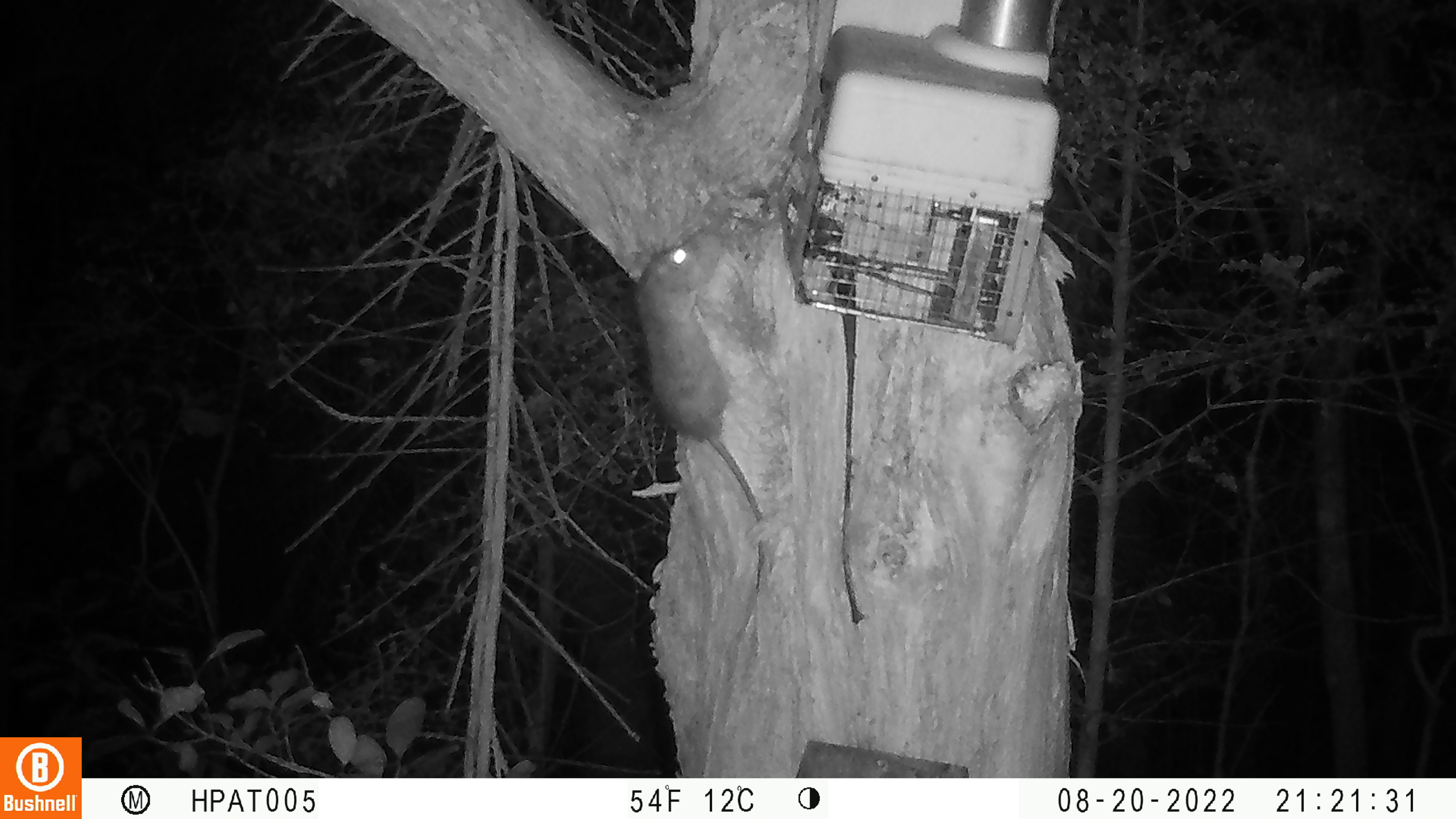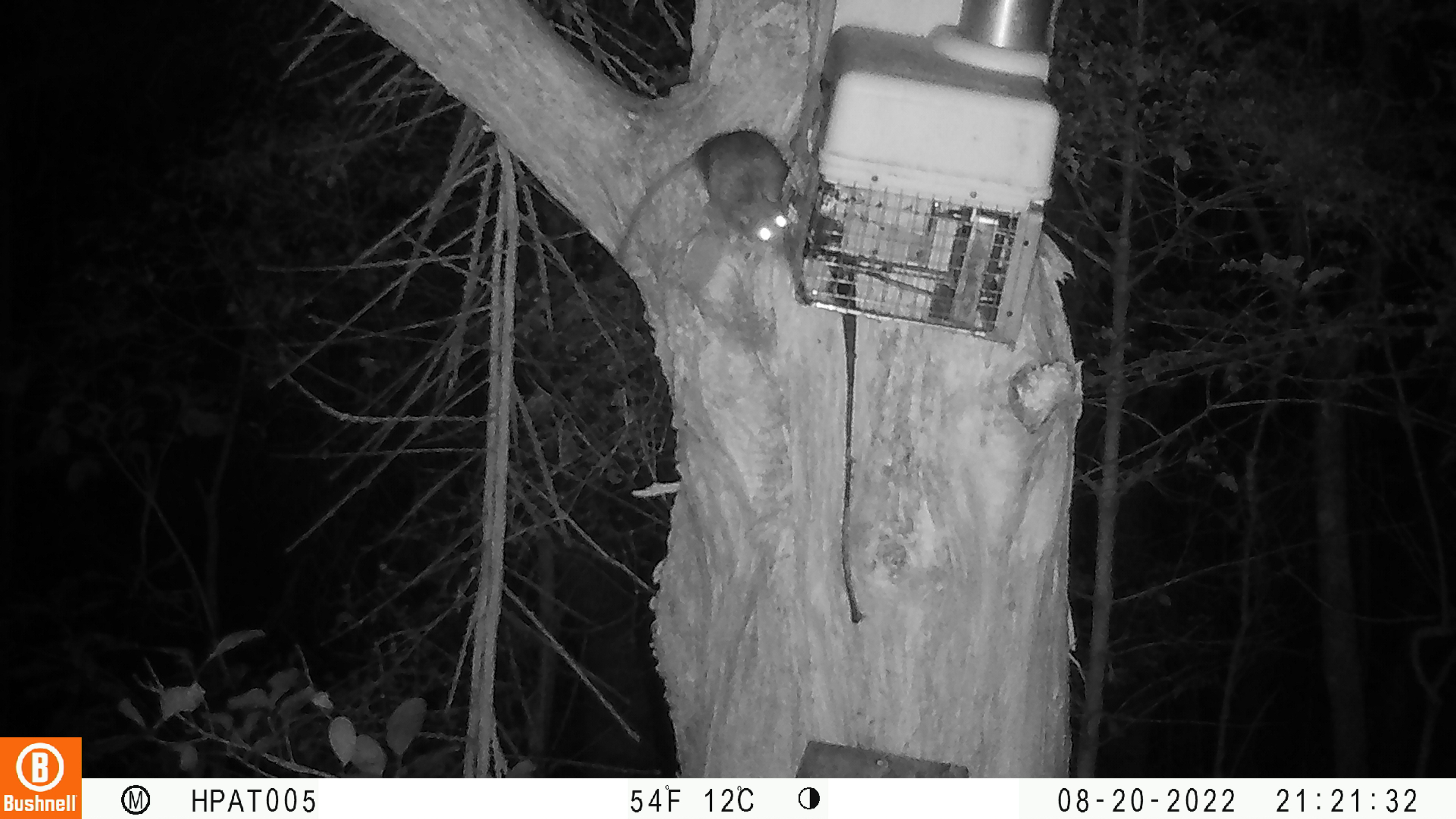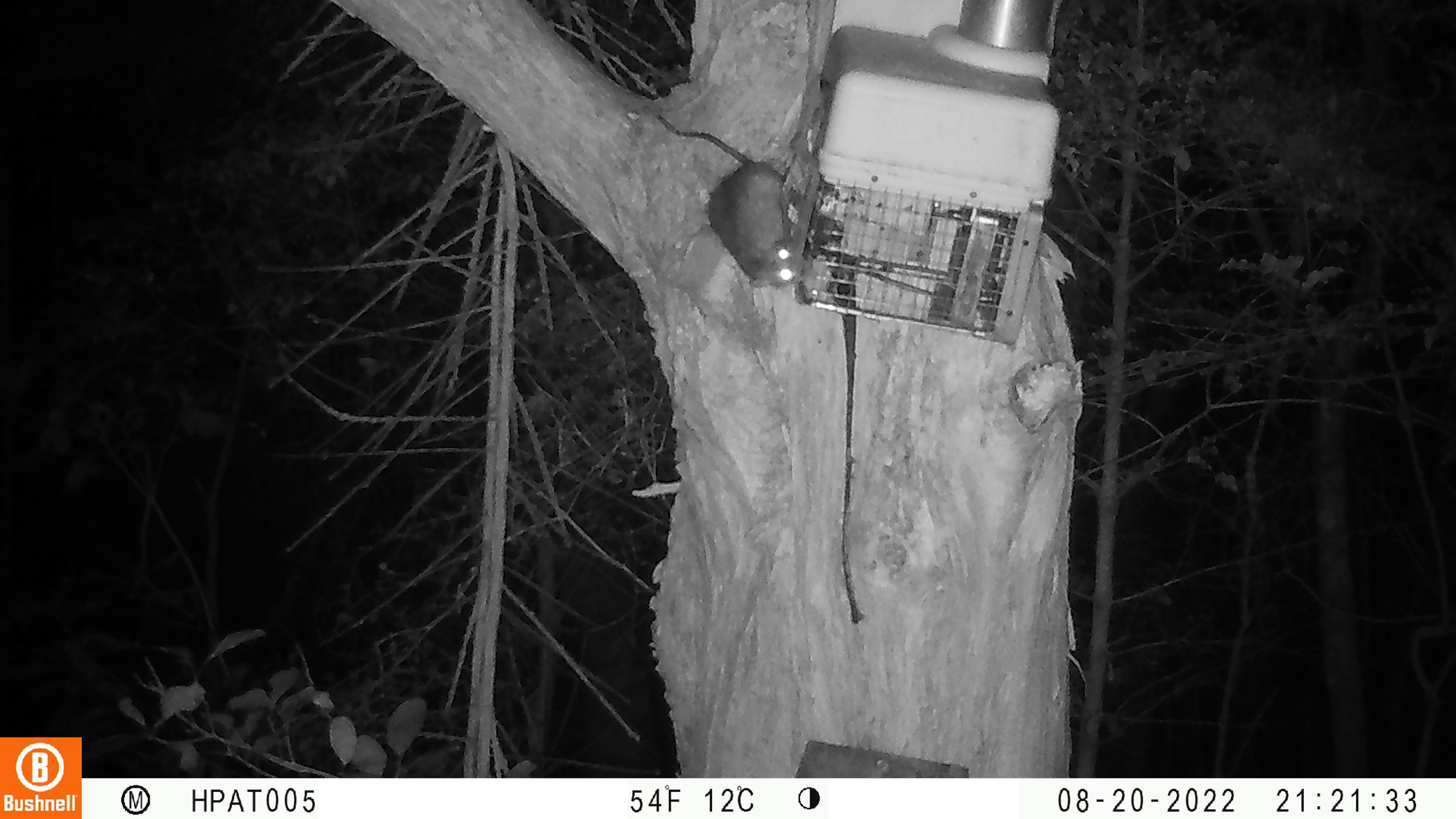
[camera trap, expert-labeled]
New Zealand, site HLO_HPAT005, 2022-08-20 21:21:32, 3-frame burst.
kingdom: Animalia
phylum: Chordata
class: Mammalia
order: Rodentia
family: Muridae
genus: Rattus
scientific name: Rattus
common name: rat